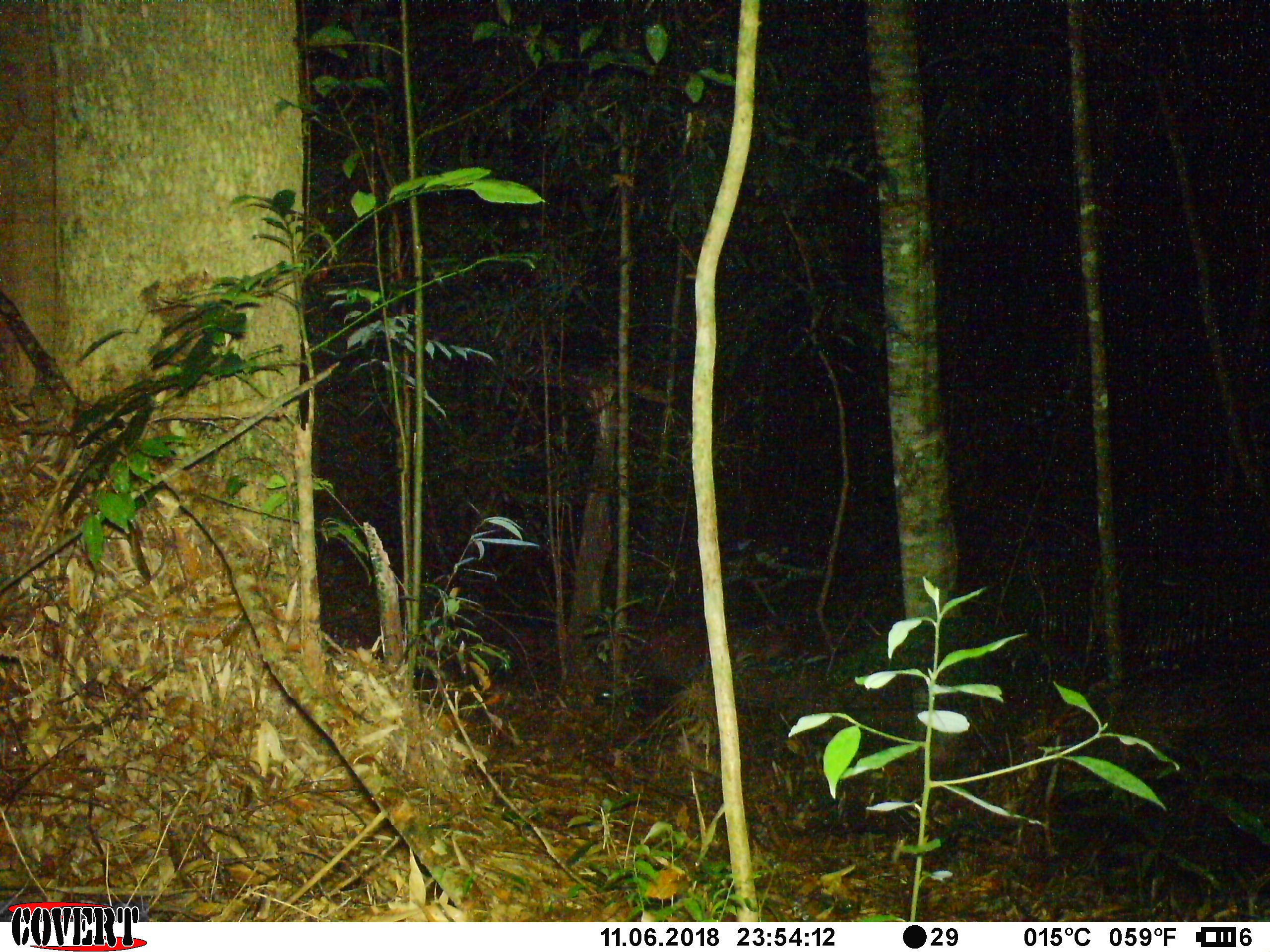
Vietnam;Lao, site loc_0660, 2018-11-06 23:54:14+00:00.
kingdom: Animalia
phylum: Chordata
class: Mammalia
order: Rodentia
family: Muridae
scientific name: Muridae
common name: old-world mice and rats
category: unidentified murid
Unidentified murid (old-world mice and rats) (Muridae). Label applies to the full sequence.